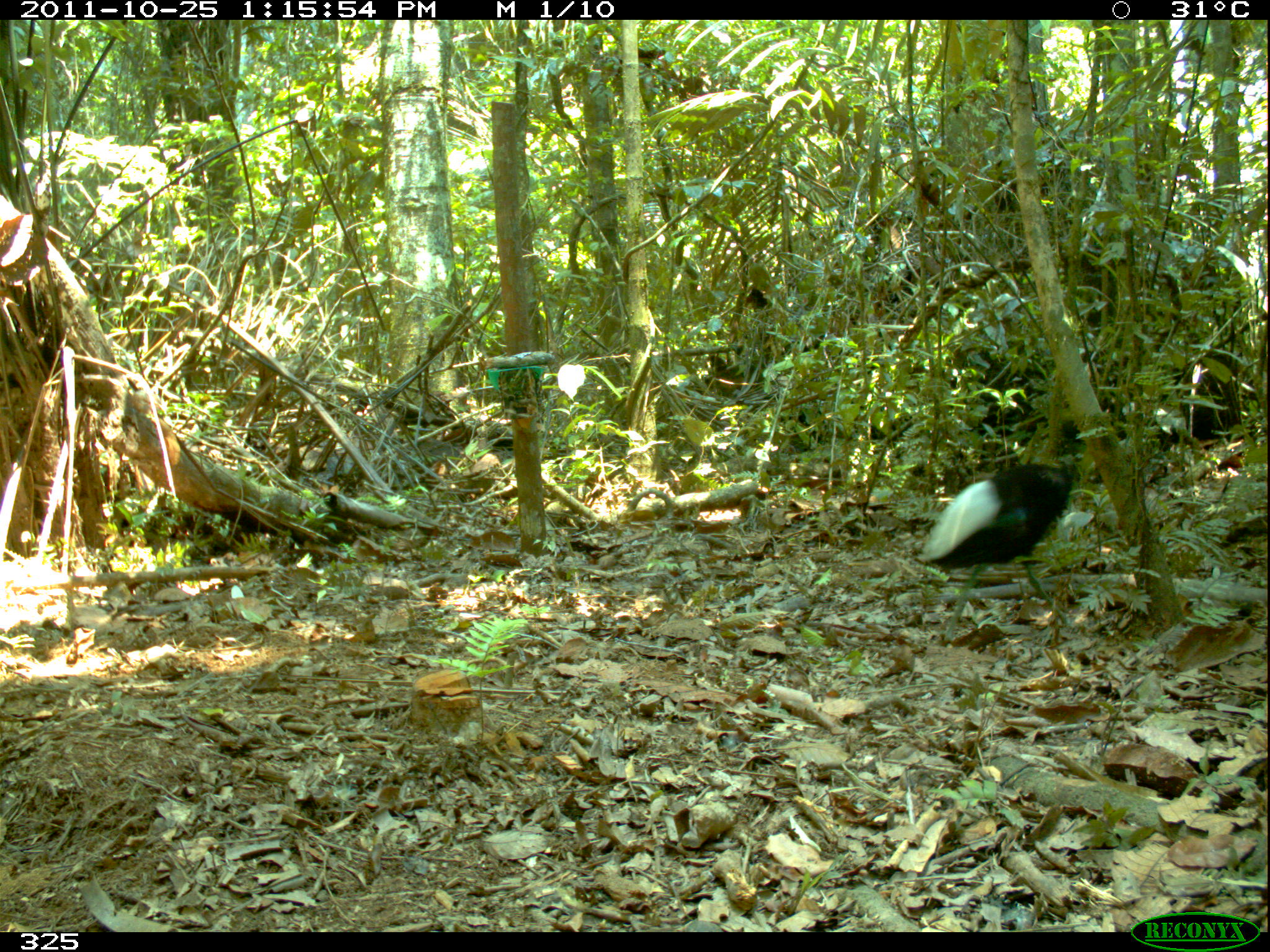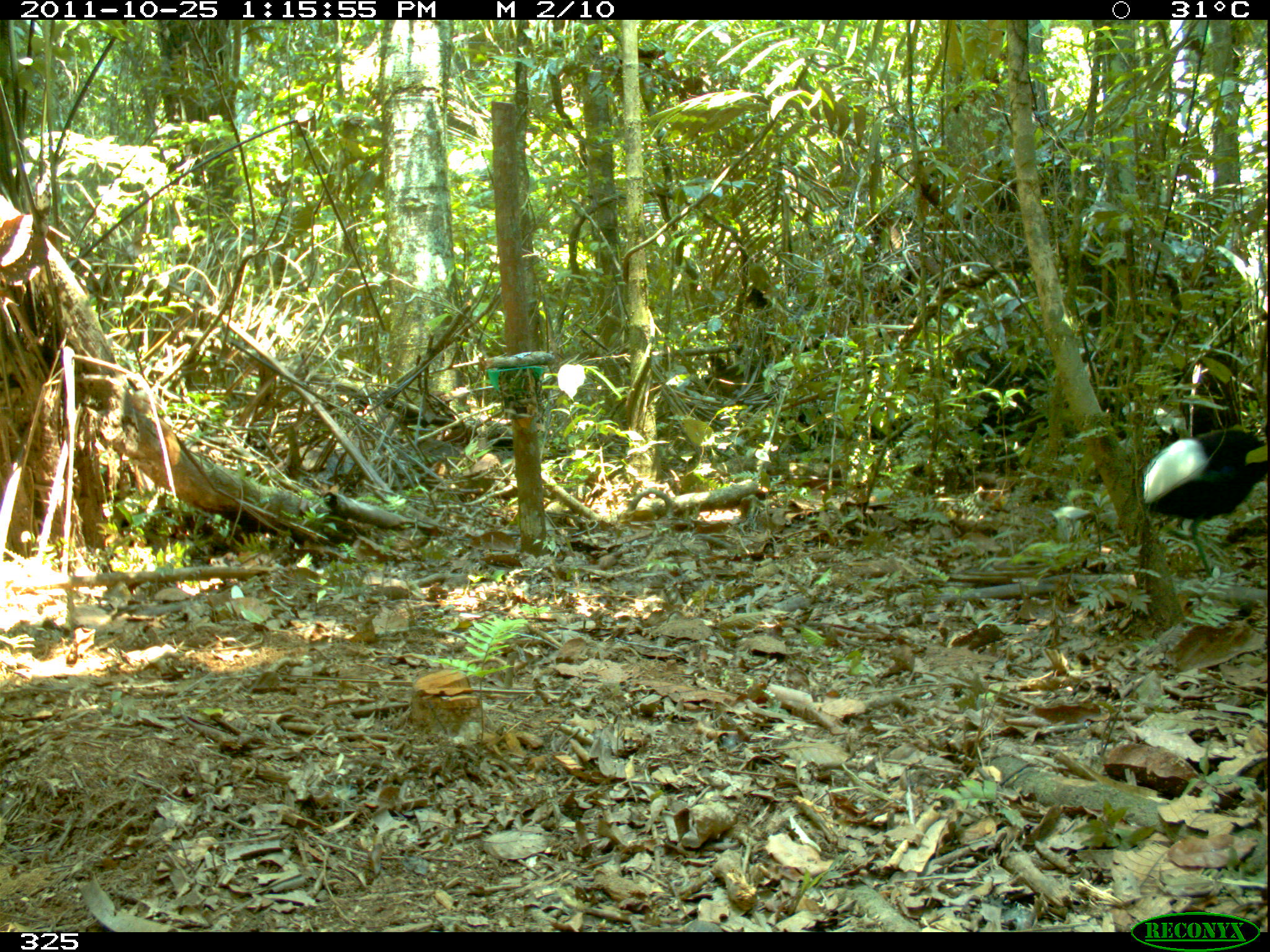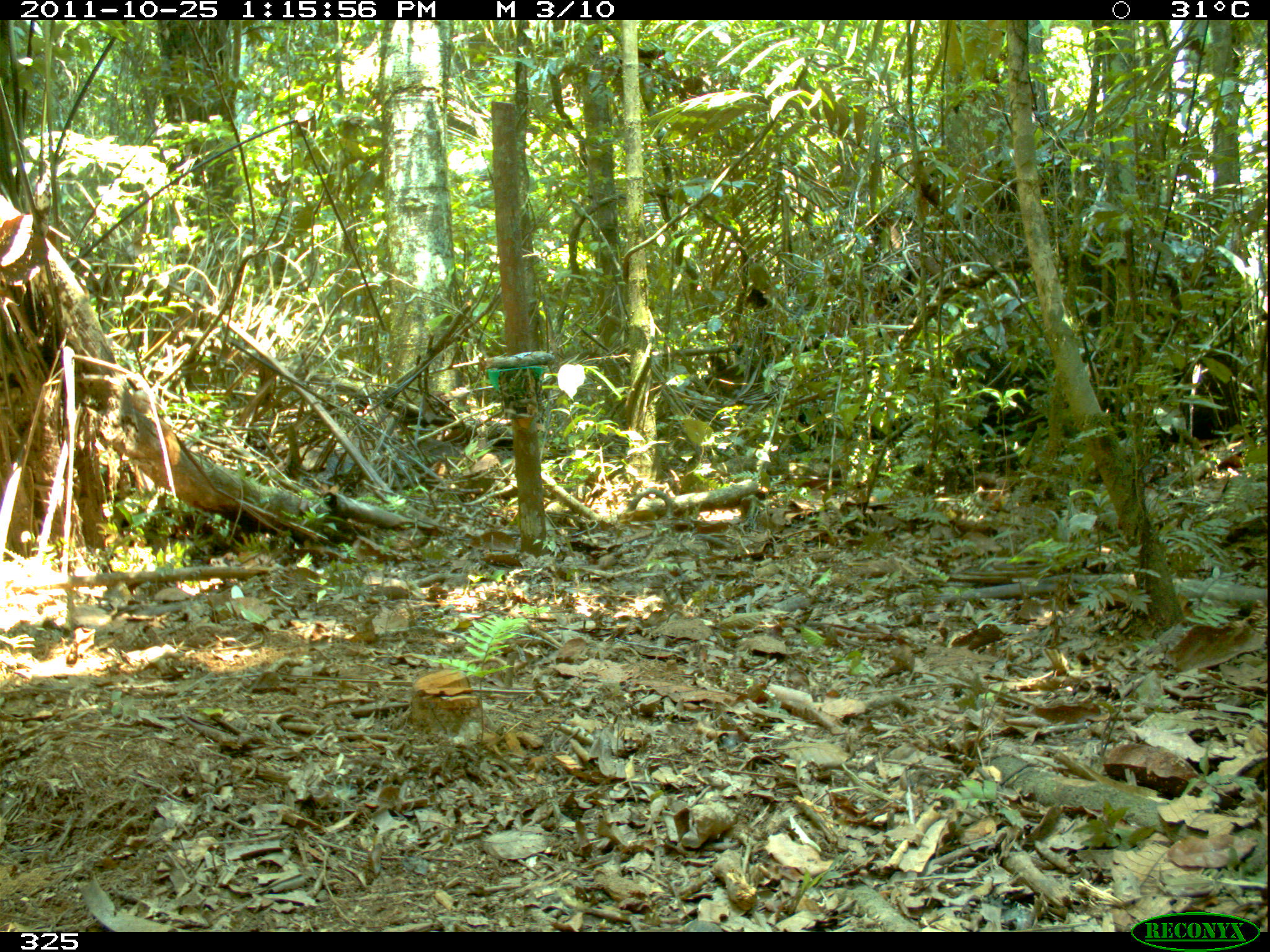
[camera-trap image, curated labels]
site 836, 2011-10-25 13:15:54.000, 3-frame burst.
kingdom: Animalia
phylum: Chordata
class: Aves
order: Gruiformes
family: Psophiidae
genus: Psophia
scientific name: Psophia leucoptera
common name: pale-winged trumpeter